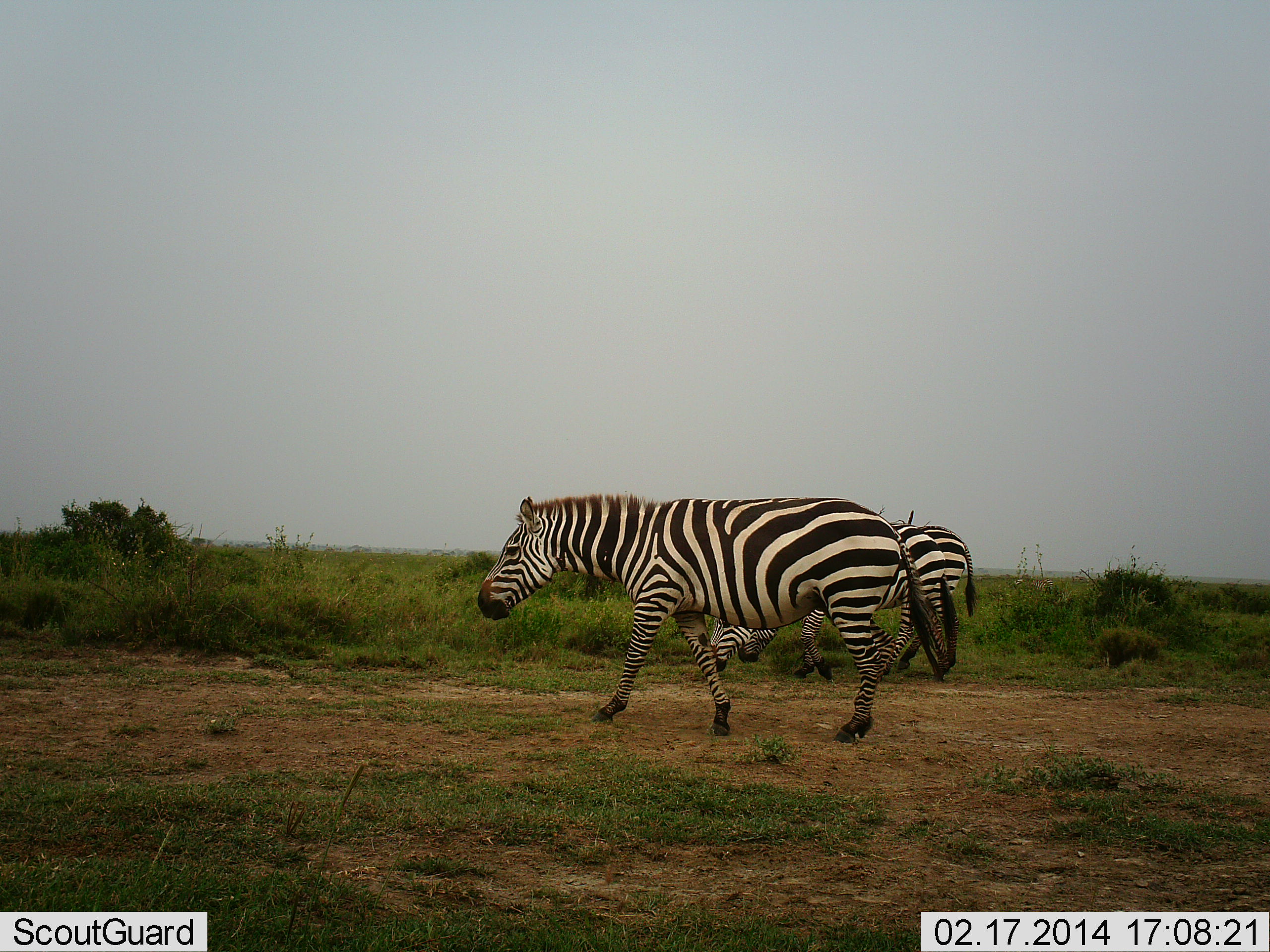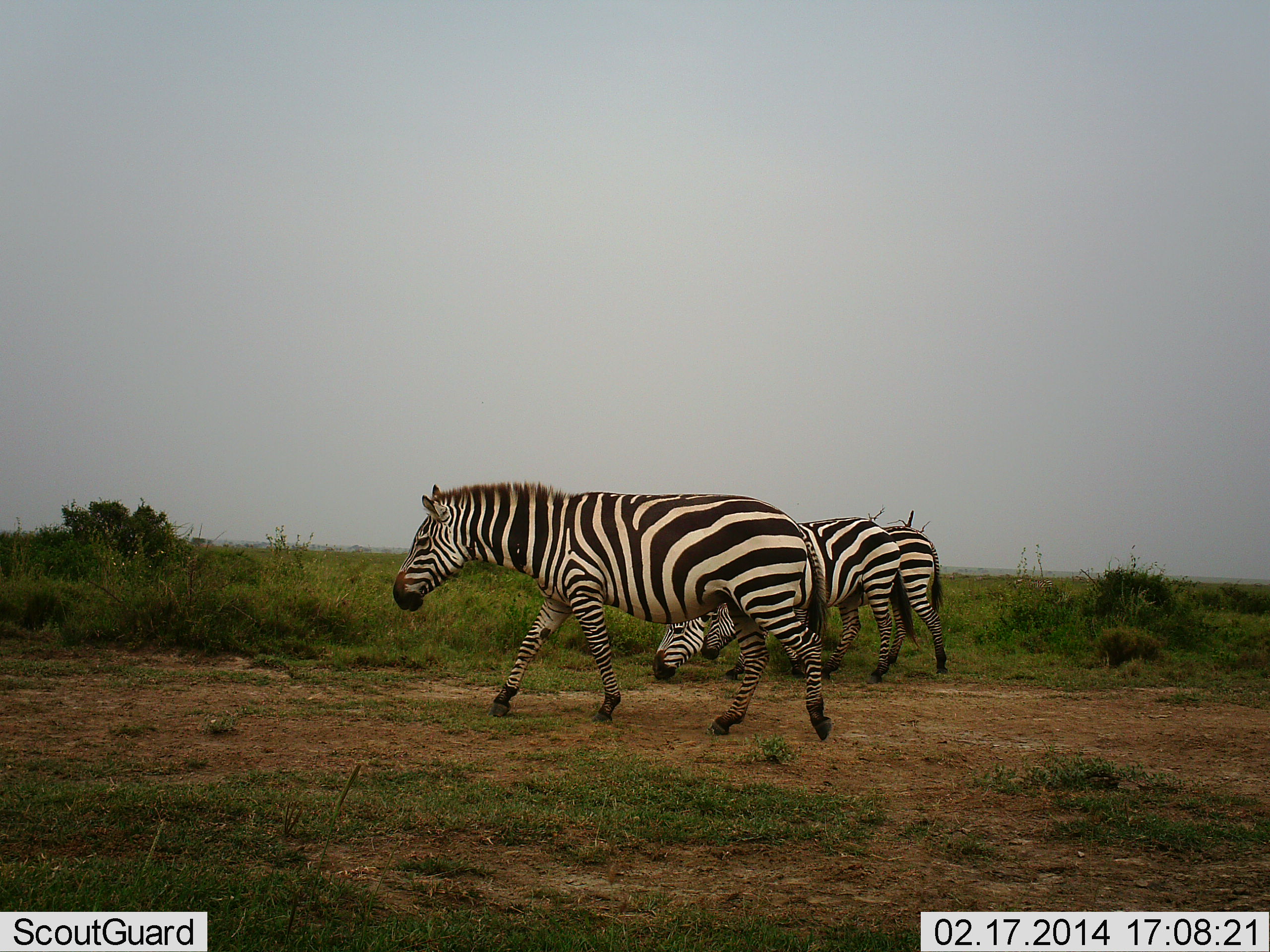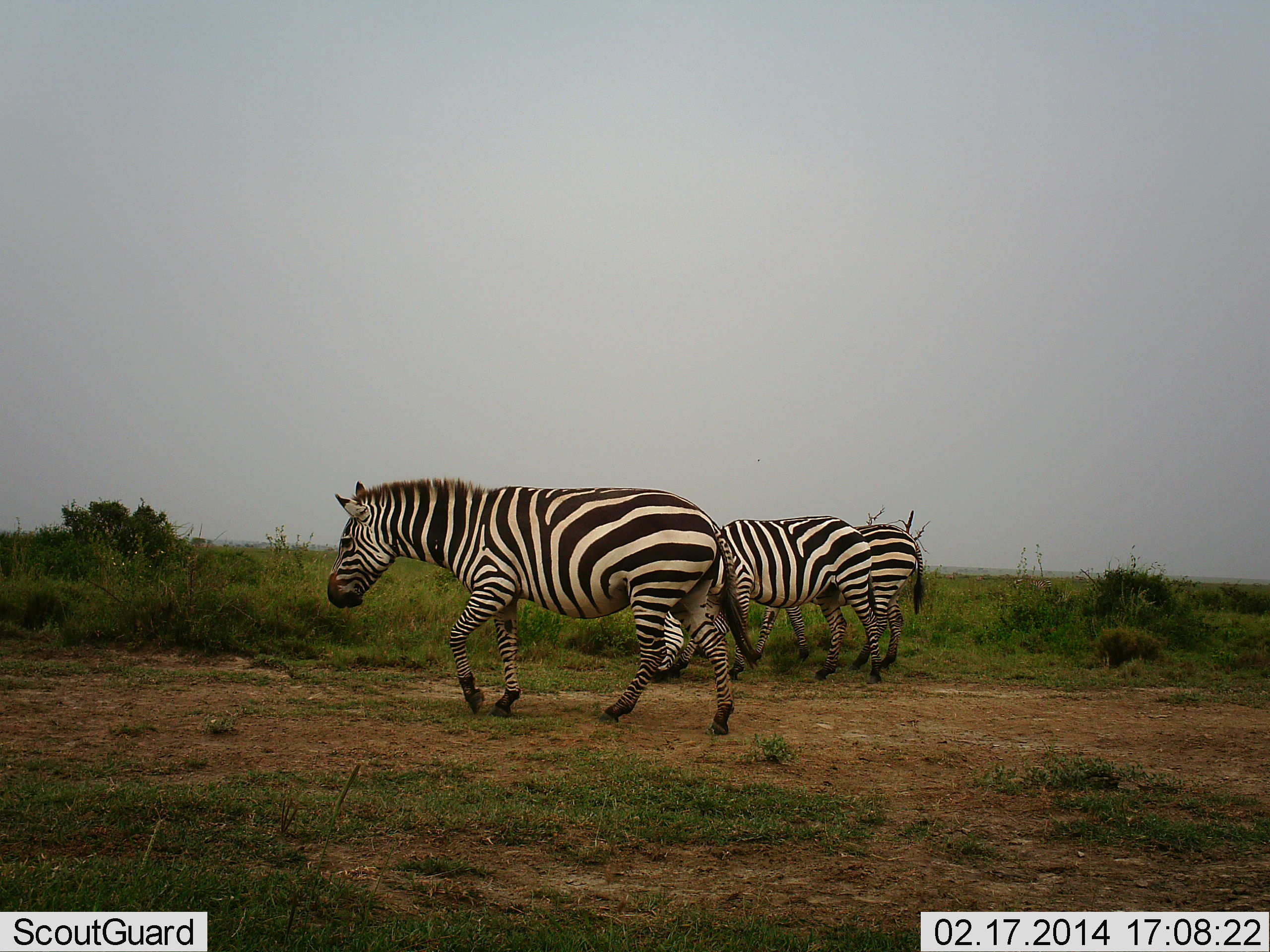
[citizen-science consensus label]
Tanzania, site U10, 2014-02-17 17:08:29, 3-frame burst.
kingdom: Animalia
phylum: Chordata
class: Mammalia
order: Perissodactyla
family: Equidae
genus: Equus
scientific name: Equus quagga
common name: plains zebra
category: zebra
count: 3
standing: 10%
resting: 0%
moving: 100%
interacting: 0%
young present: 0%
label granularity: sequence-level